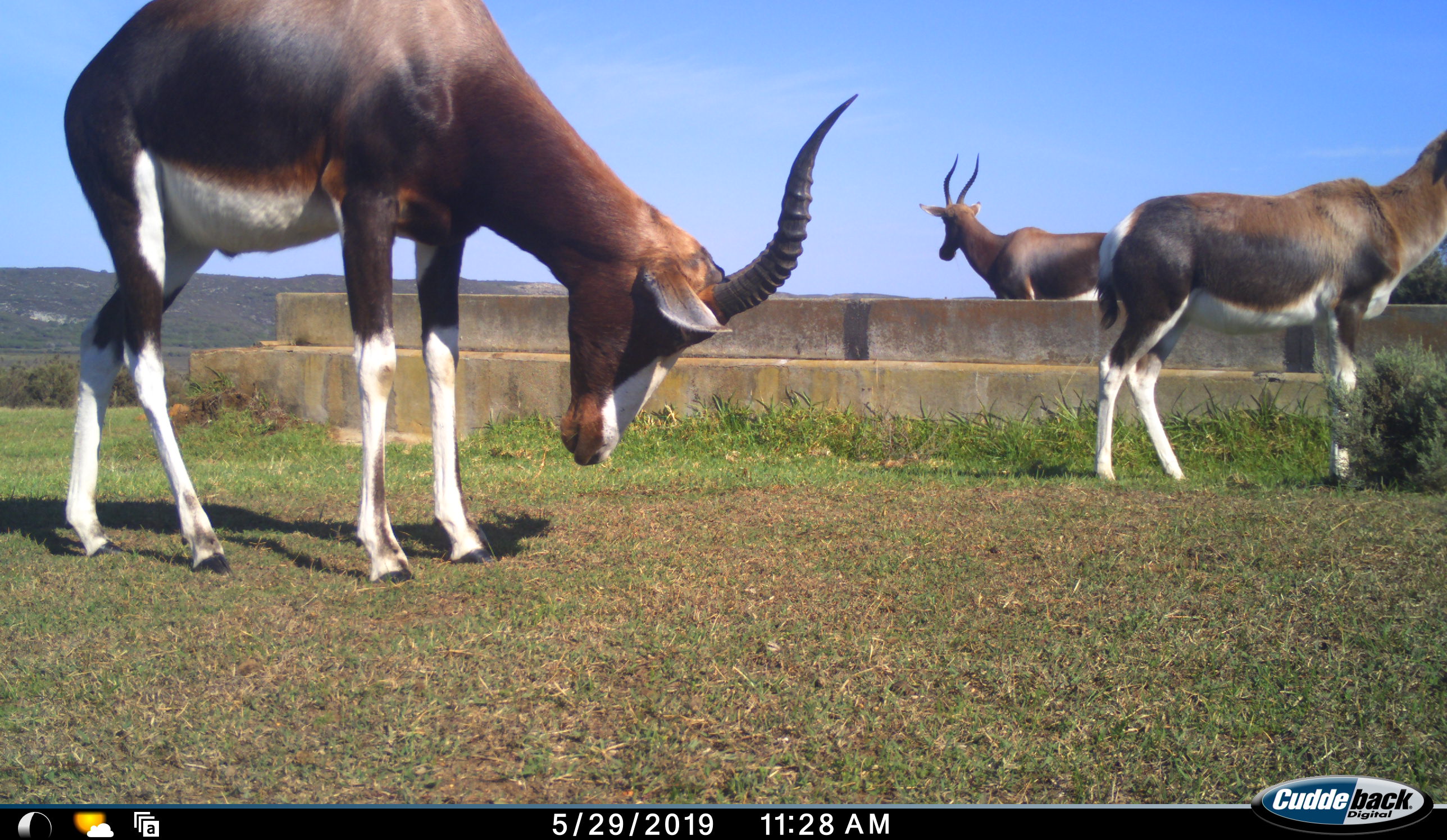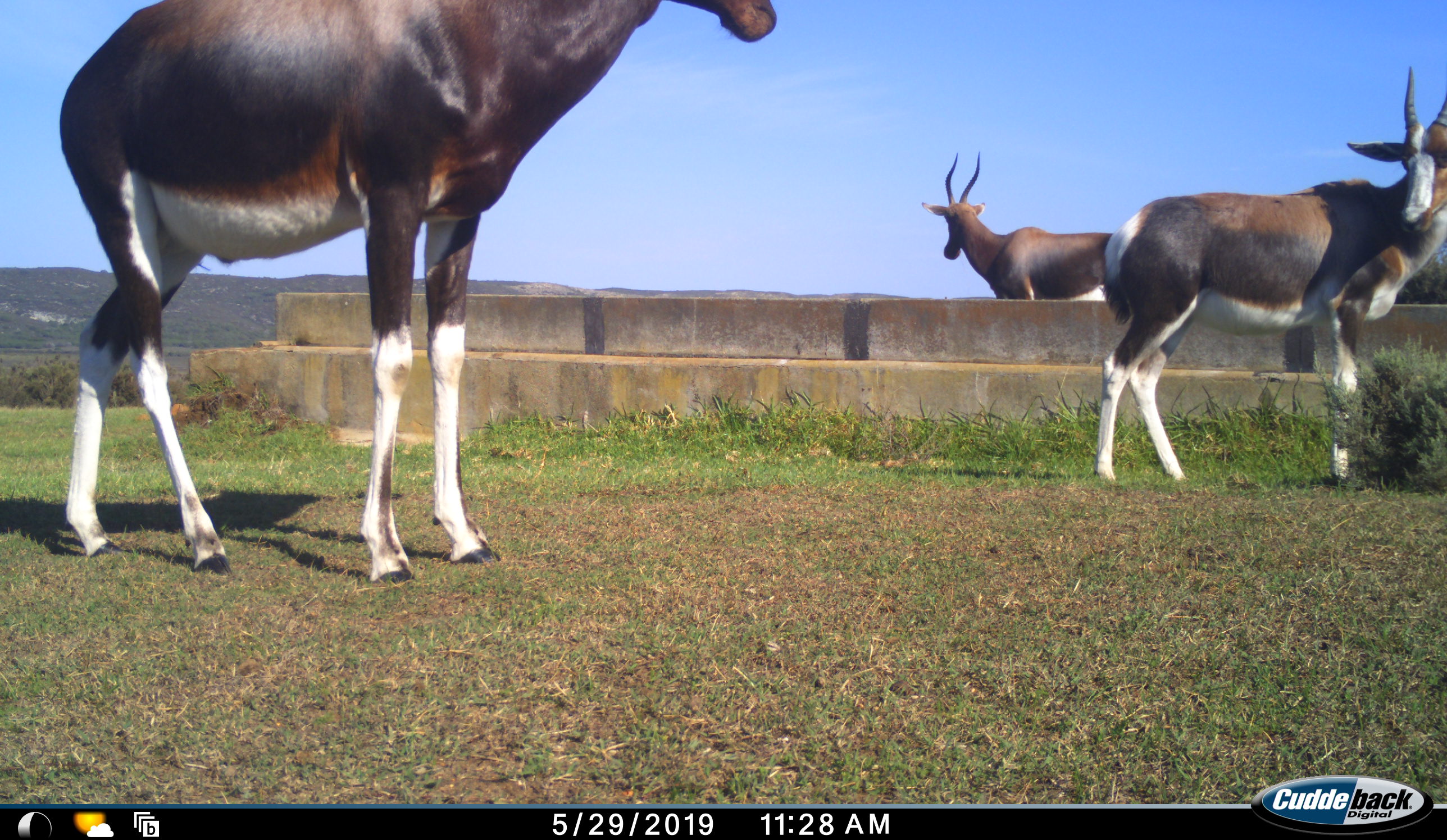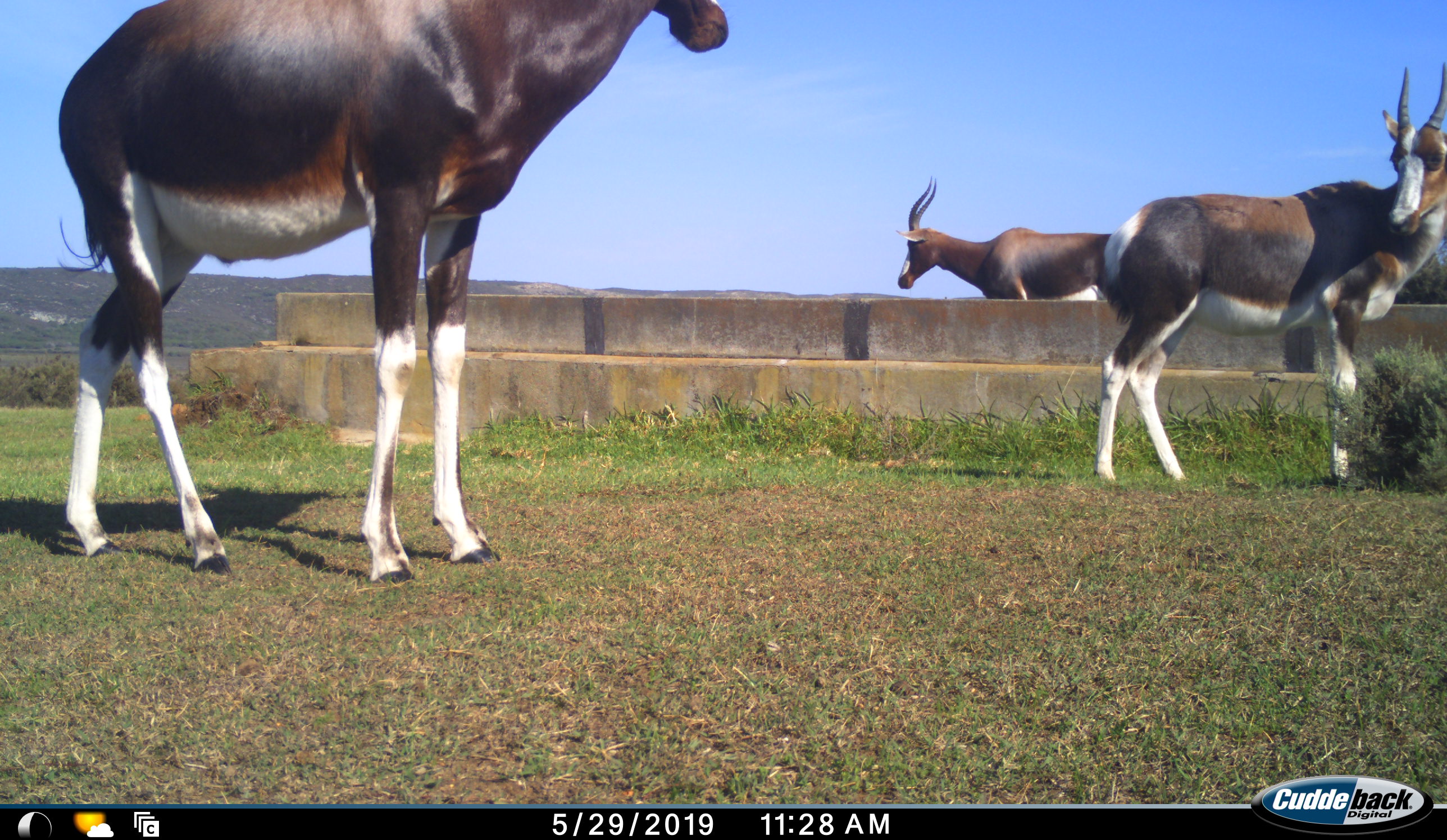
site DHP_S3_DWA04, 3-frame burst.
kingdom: Animalia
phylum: Chordata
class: Mammalia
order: Artiodactyla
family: Bovidae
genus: Damaliscus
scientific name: Damaliscus pygargus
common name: bontebok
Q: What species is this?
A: Bontebok (Damaliscus pygargus).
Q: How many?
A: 3.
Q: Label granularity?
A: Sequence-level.